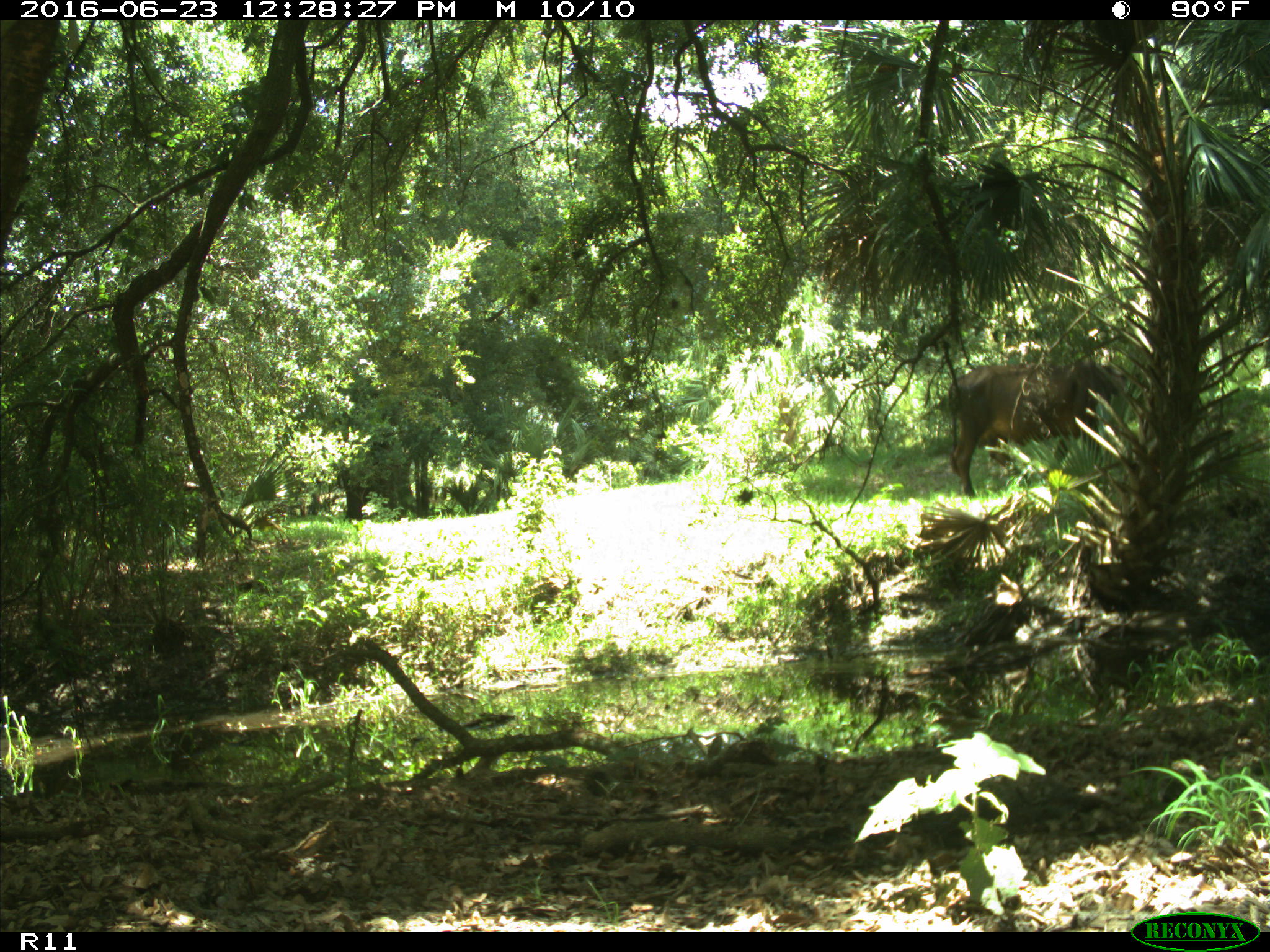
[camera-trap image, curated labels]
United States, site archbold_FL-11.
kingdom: Animalia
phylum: Chordata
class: Mammalia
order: Artiodactyla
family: Bovidae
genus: Bos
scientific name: Bos taurus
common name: domestic cow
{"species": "Bos taurus (domestic cow)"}